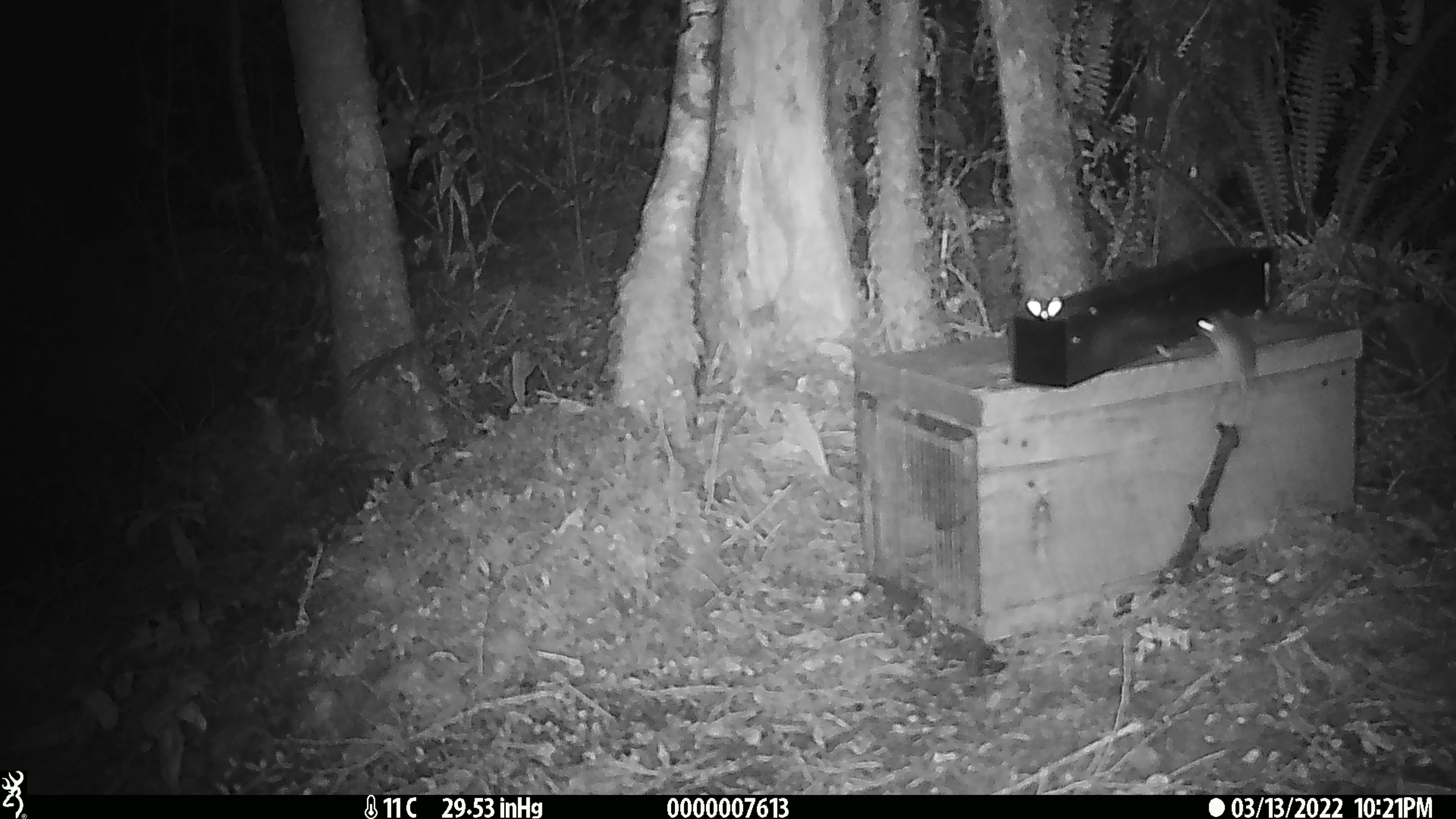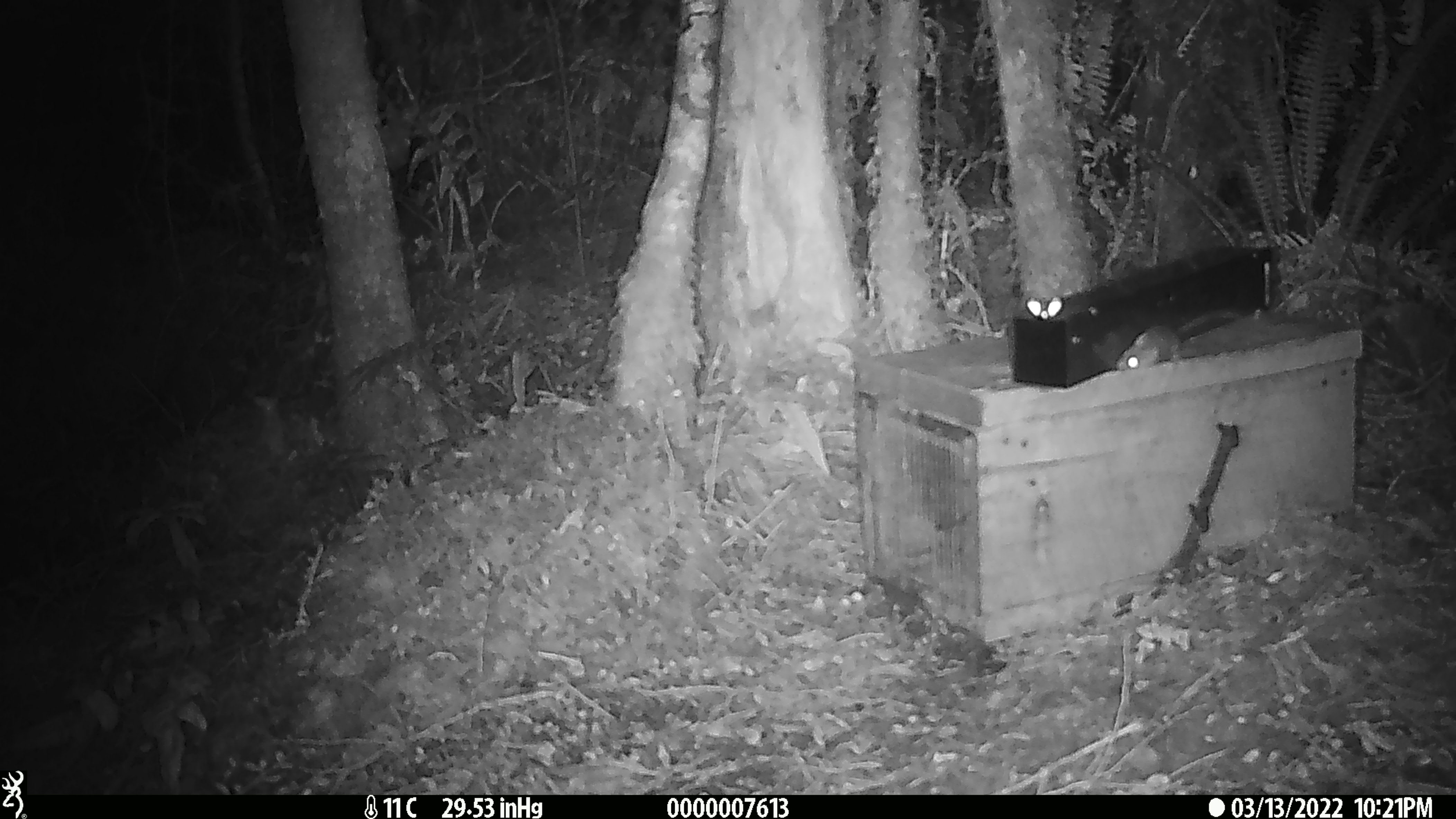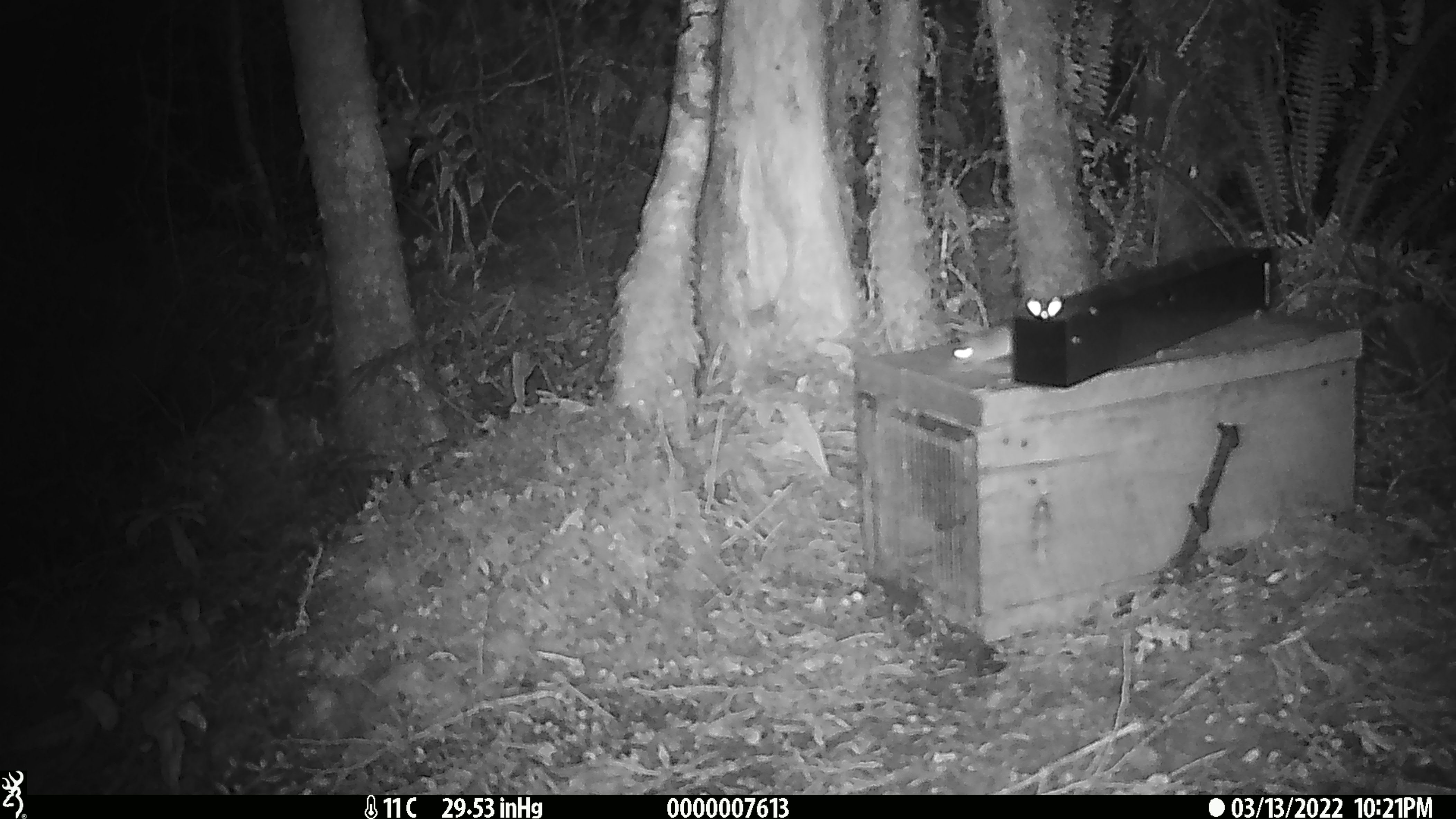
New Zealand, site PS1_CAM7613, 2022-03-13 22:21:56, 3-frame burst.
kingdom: Animalia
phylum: Chordata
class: Mammalia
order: Rodentia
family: Muridae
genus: Mus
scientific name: Mus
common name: mouse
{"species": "mouse (Mus)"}